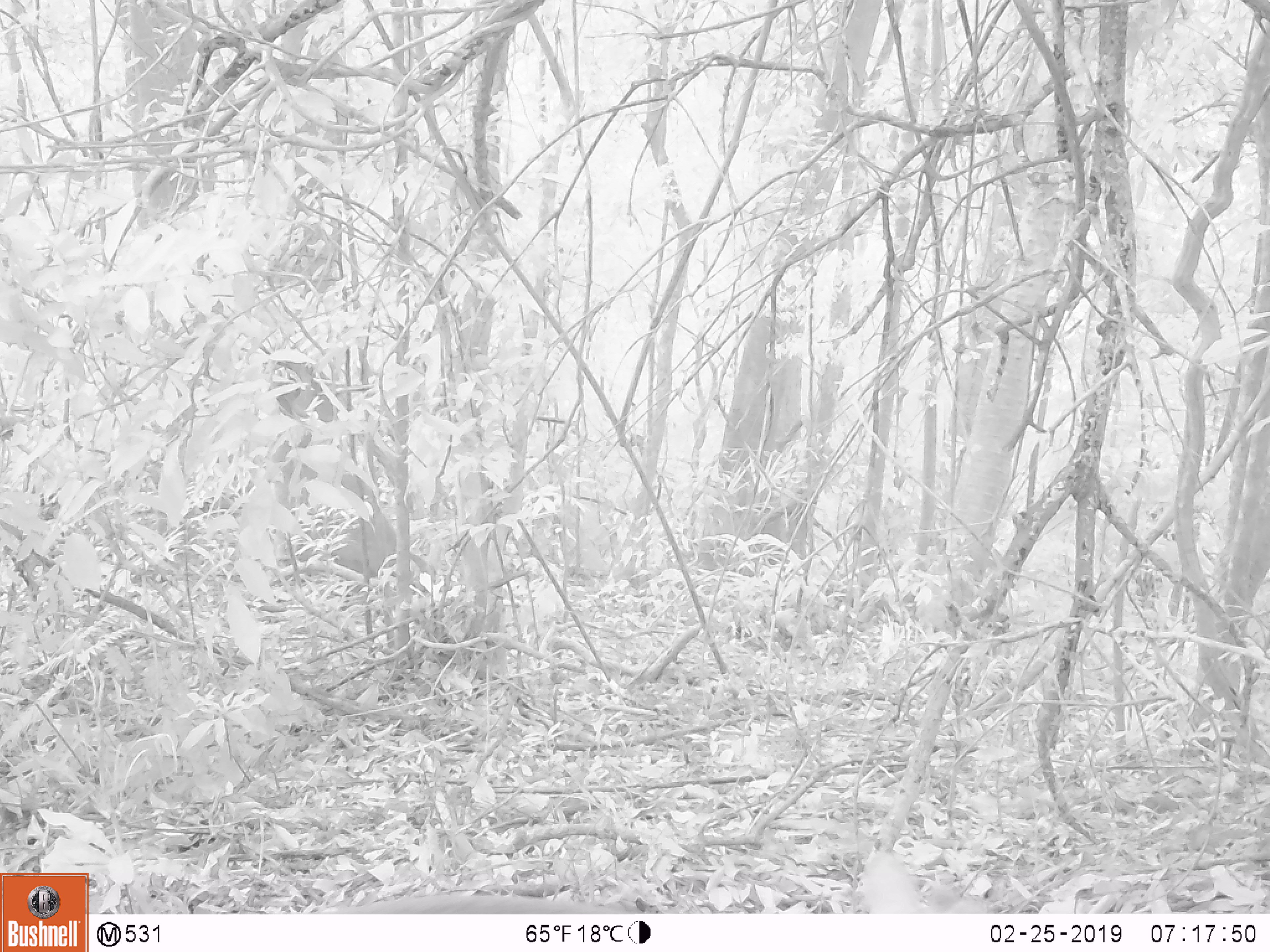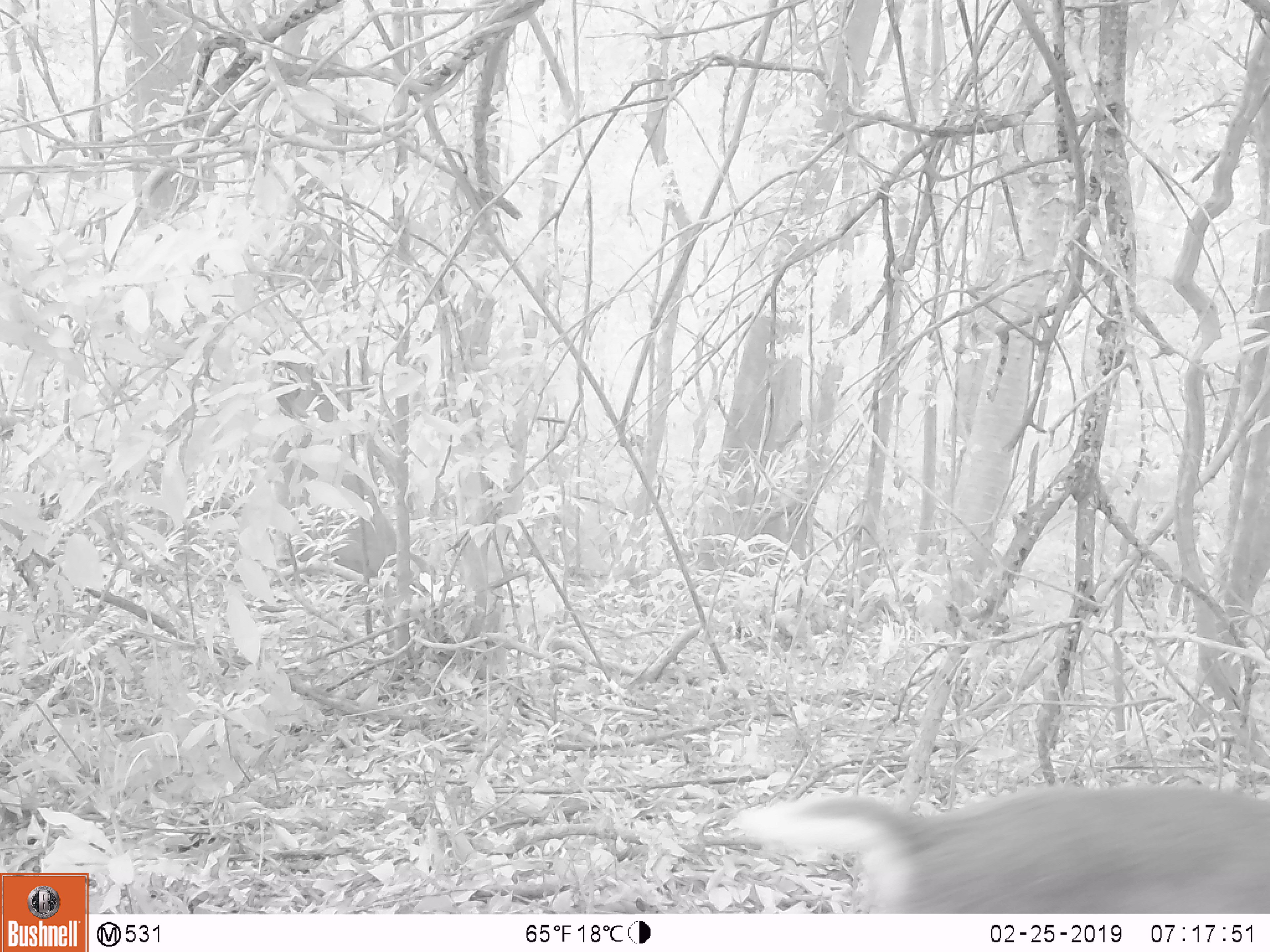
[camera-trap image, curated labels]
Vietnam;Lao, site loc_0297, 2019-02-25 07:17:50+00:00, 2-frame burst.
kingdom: Animalia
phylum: Chordata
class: Mammalia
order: Artiodactyla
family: Cervidae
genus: Muntiacus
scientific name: Muntiacus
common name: muntjacs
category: unidentified muntjac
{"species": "unidentified muntjac (muntjacs) (Muntiacus)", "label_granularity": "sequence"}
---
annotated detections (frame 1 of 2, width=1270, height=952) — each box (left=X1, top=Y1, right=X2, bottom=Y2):
unidentified muntjac: (left=863, top=852, right=987, bottom=914)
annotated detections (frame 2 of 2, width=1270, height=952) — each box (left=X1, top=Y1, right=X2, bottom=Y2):
unidentified muntjac: (left=731, top=783, right=1269, bottom=913)